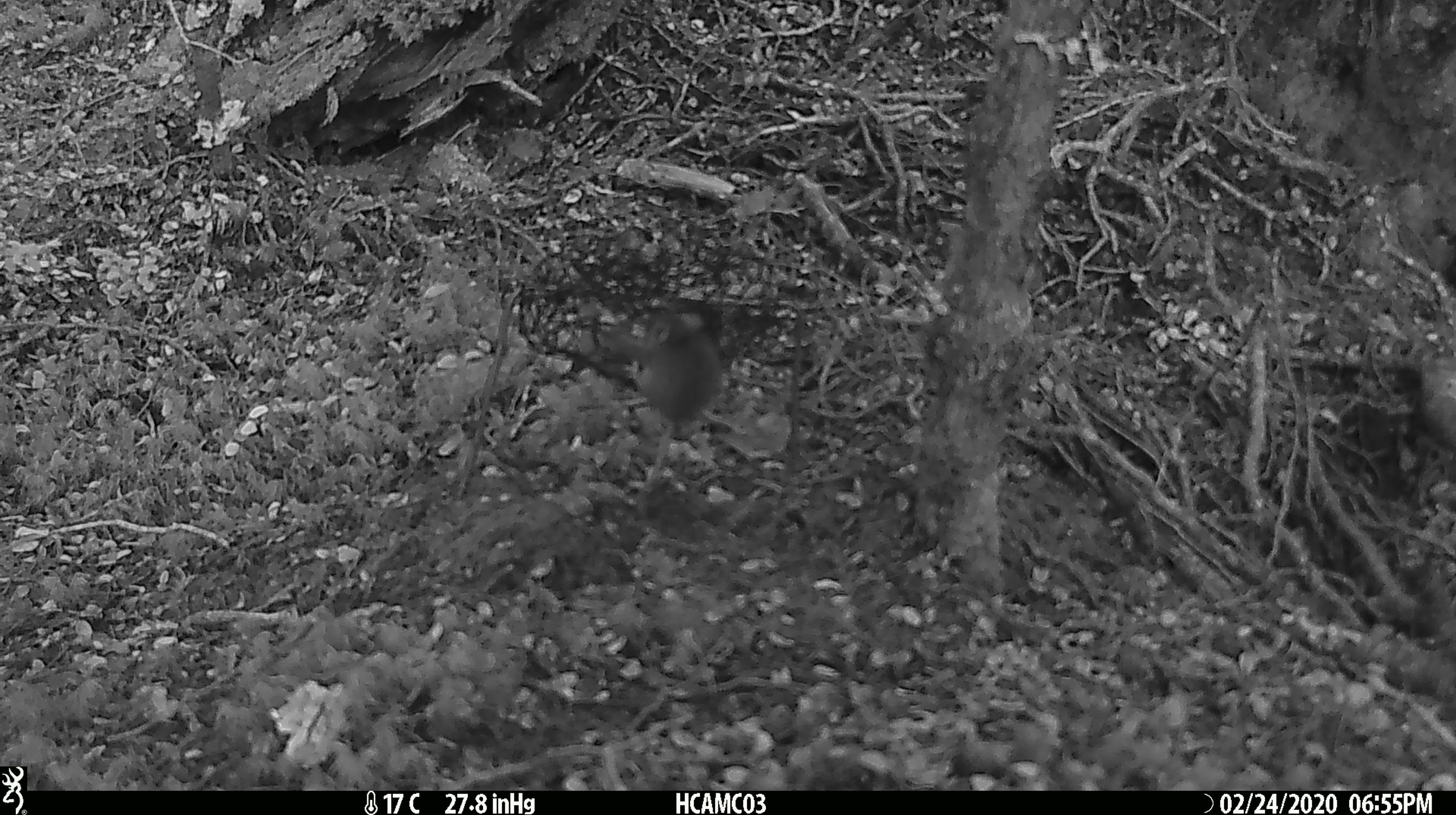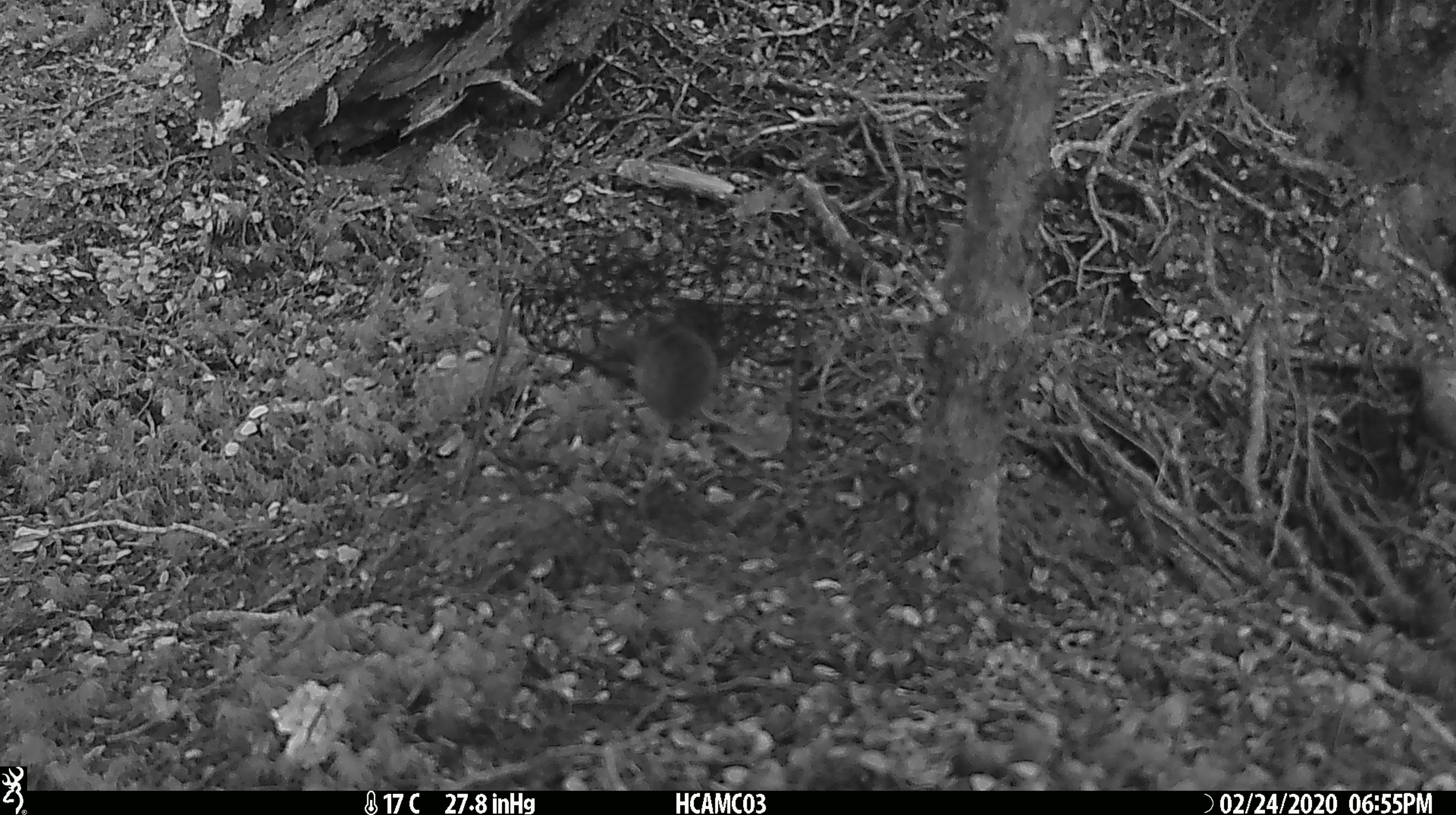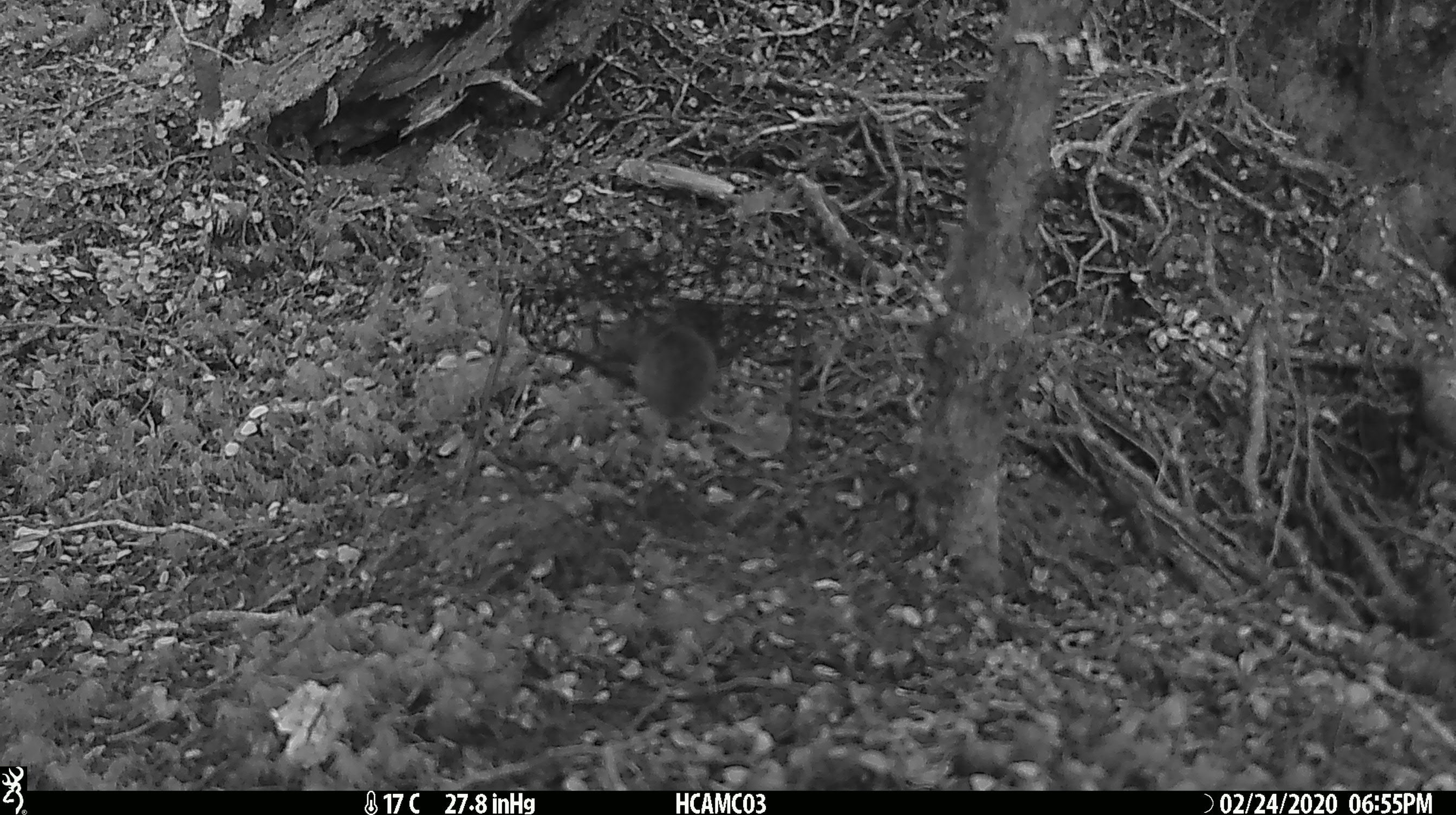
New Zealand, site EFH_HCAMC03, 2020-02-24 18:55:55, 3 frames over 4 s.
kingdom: Animalia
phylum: Chordata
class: Mammalia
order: Rodentia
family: Muridae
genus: Mus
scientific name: Mus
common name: mouse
Mouse (Mus).